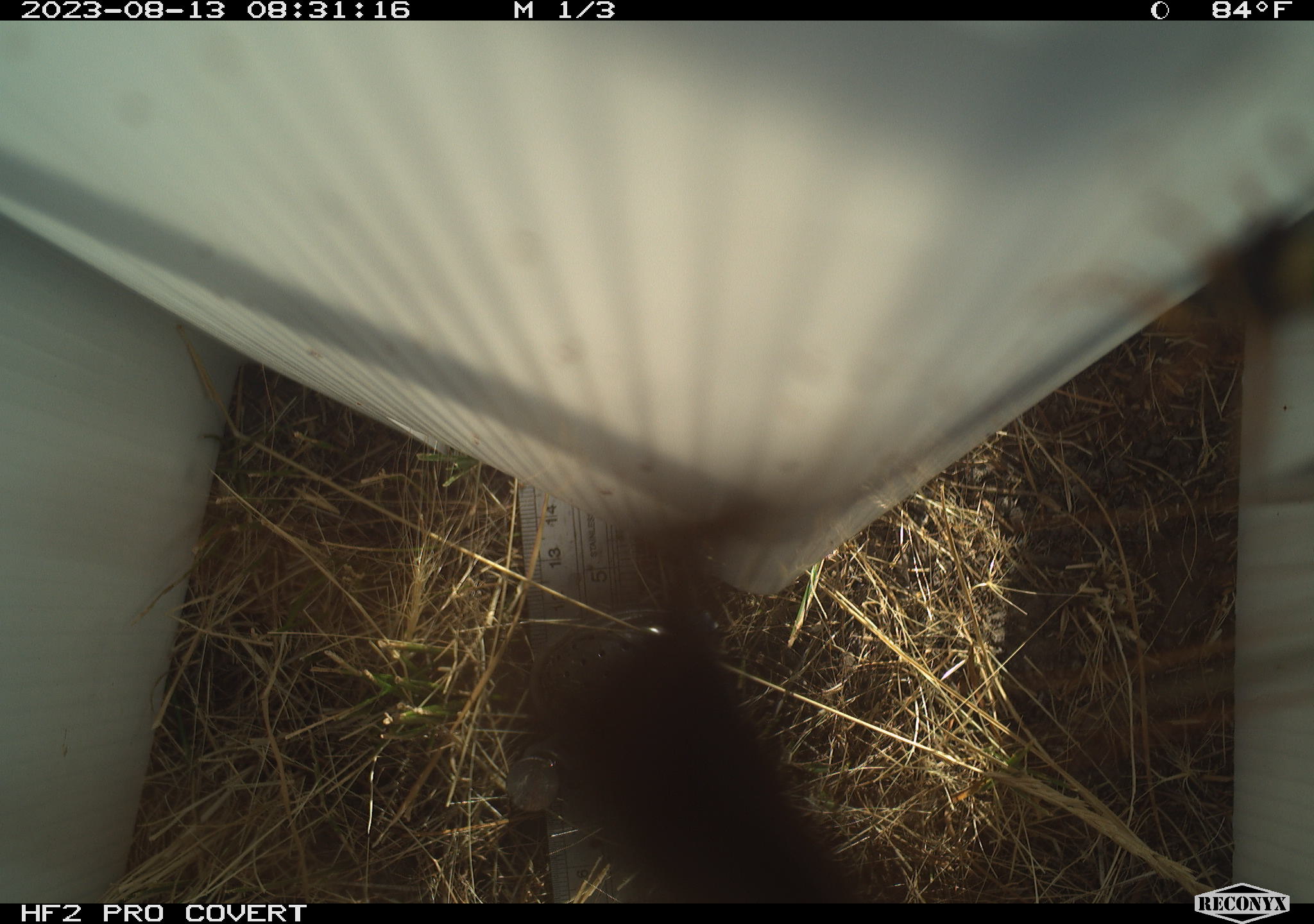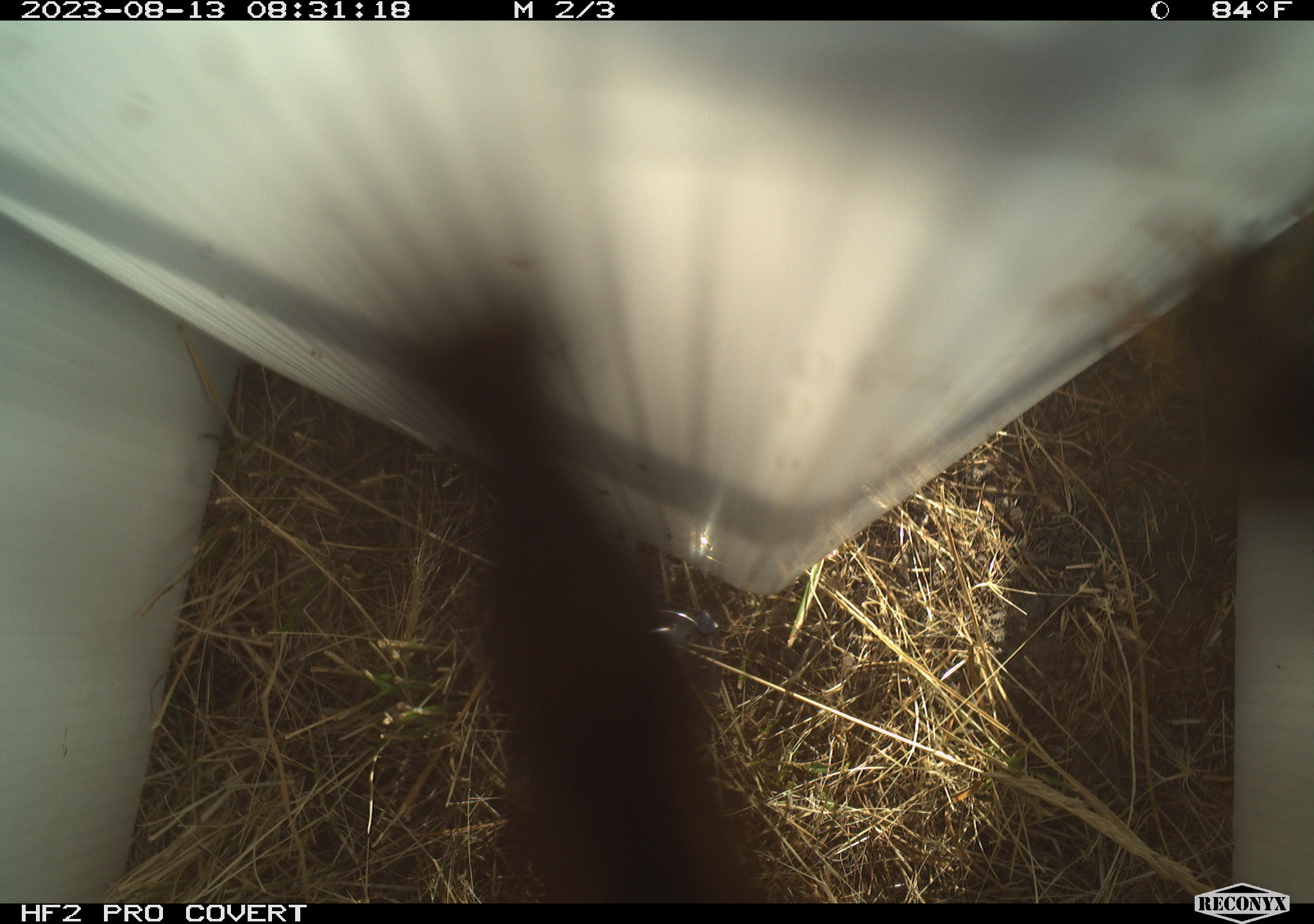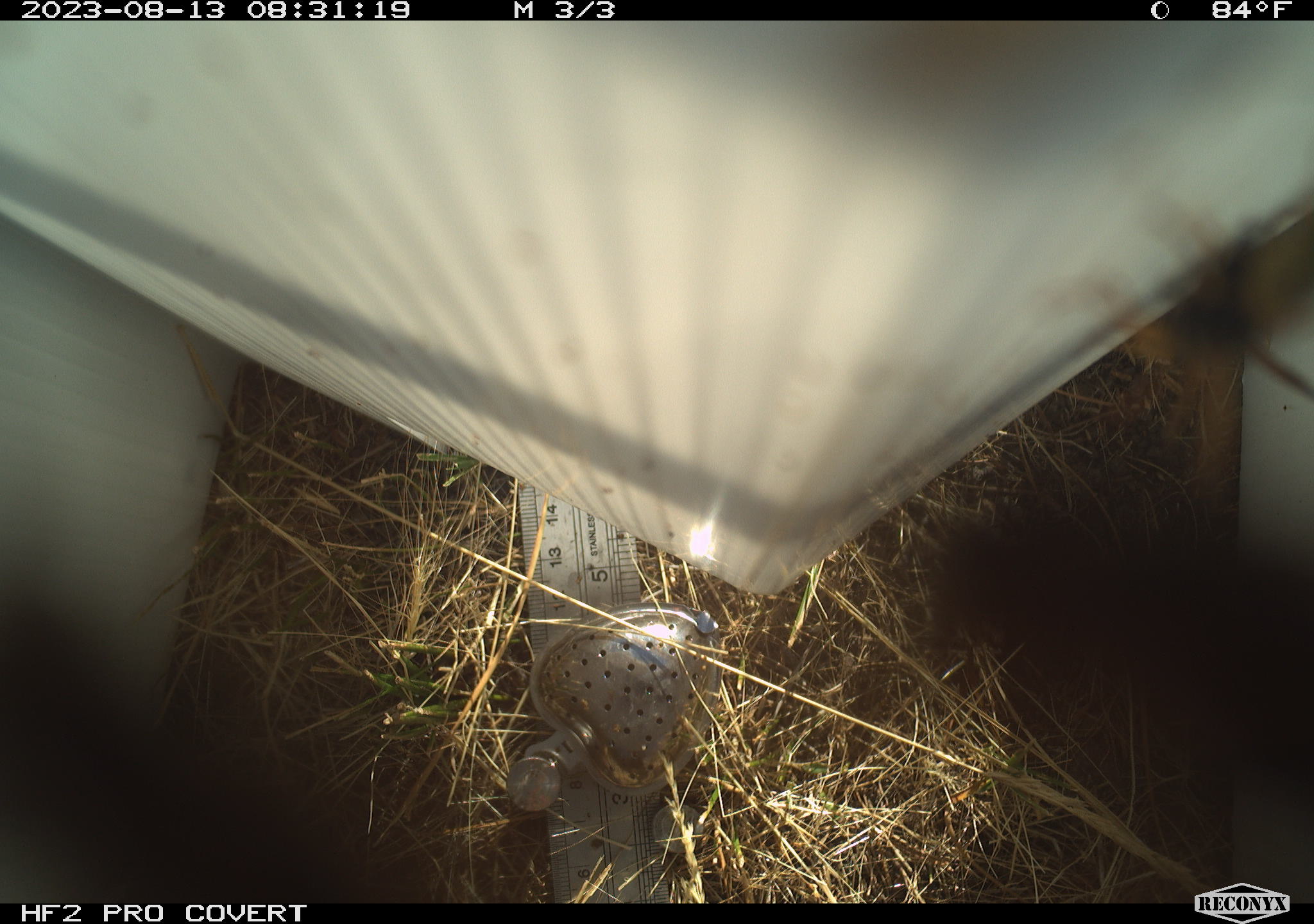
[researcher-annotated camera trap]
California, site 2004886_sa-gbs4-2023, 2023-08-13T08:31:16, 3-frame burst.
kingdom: Animalia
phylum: Arthropoda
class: Insecta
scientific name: Insecta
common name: insect